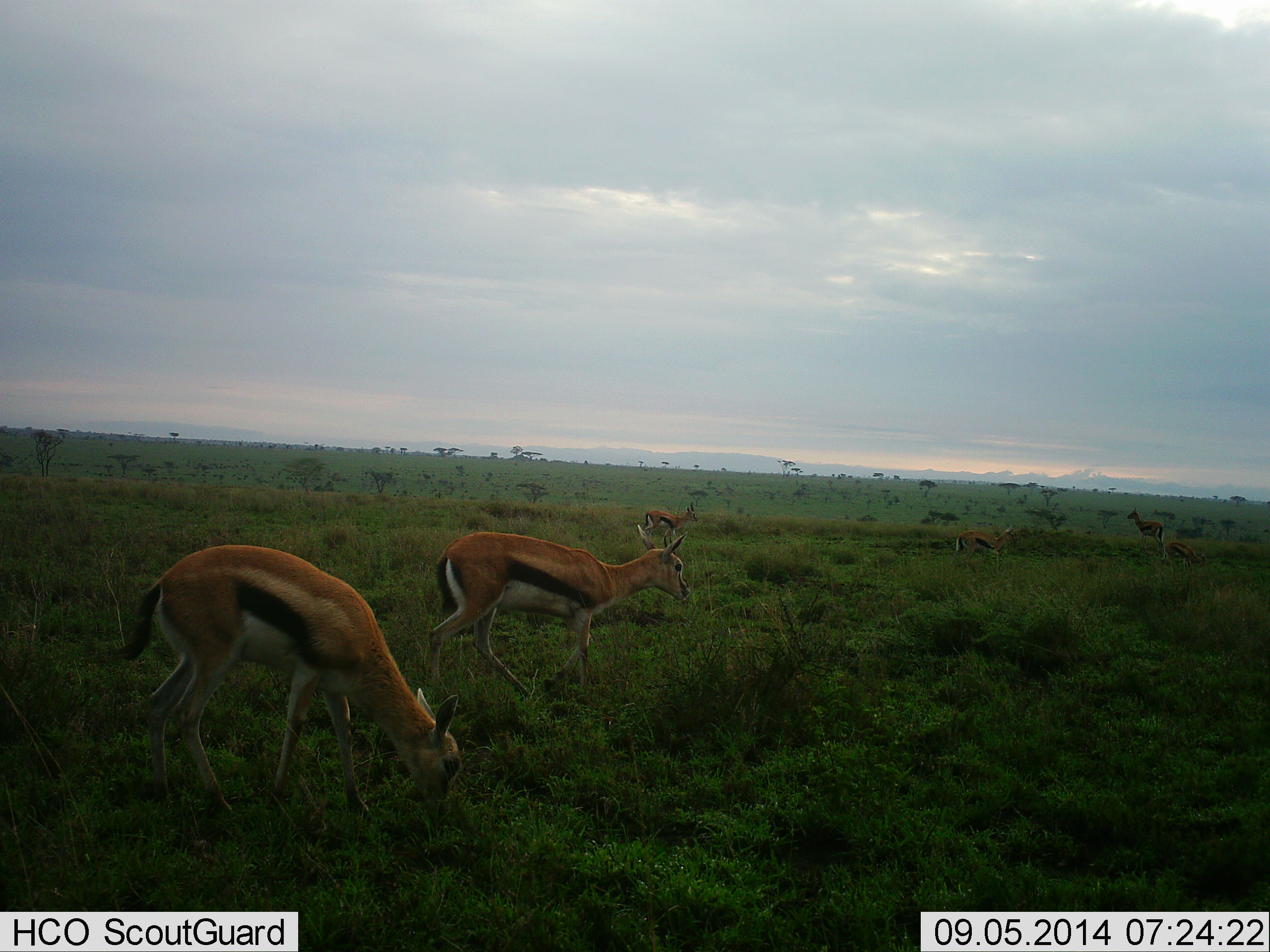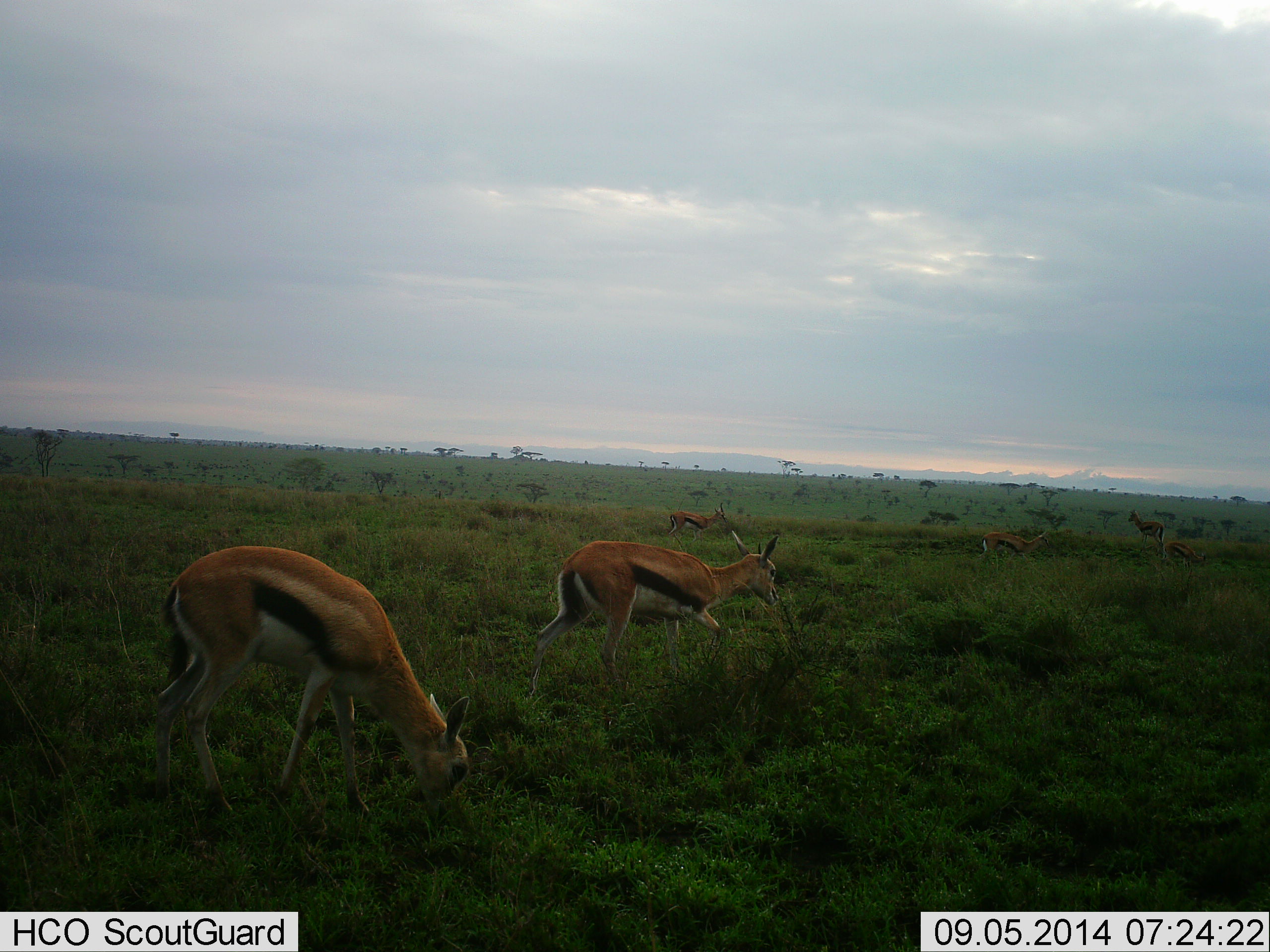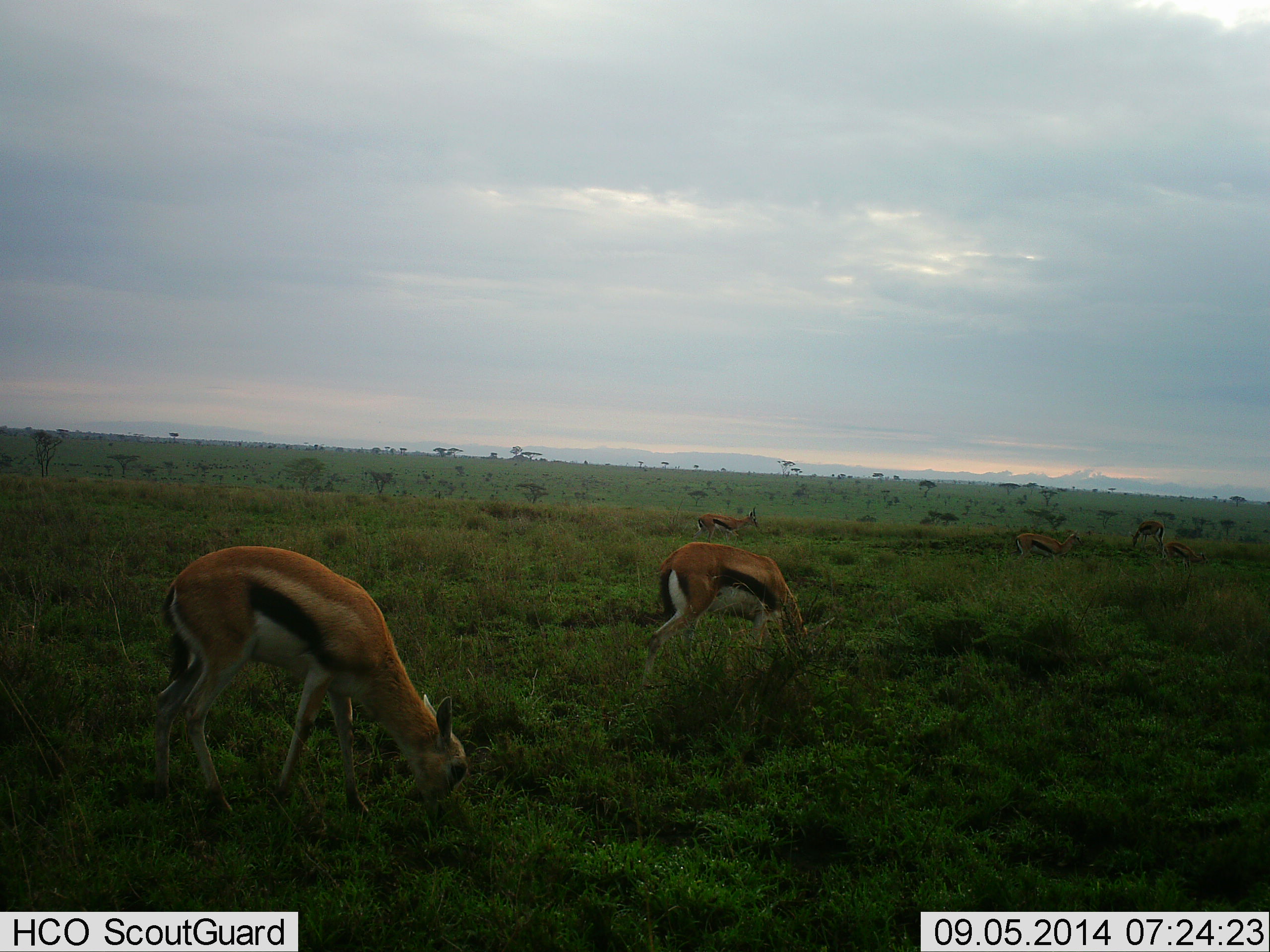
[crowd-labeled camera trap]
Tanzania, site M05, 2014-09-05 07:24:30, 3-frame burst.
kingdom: Animalia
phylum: Chordata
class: Mammalia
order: Artiodactyla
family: Bovidae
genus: Eudorcas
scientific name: Eudorcas thomsonii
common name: thomson's gazelle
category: gazellethomsons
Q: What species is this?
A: Gazellethomsons (thomson's gazelle) (Eudorcas thomsonii).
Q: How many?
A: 6.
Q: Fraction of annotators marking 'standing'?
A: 64%.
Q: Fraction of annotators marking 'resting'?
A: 9%.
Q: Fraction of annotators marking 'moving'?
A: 55%.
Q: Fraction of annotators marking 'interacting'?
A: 0%.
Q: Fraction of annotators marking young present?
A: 0%.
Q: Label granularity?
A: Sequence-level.